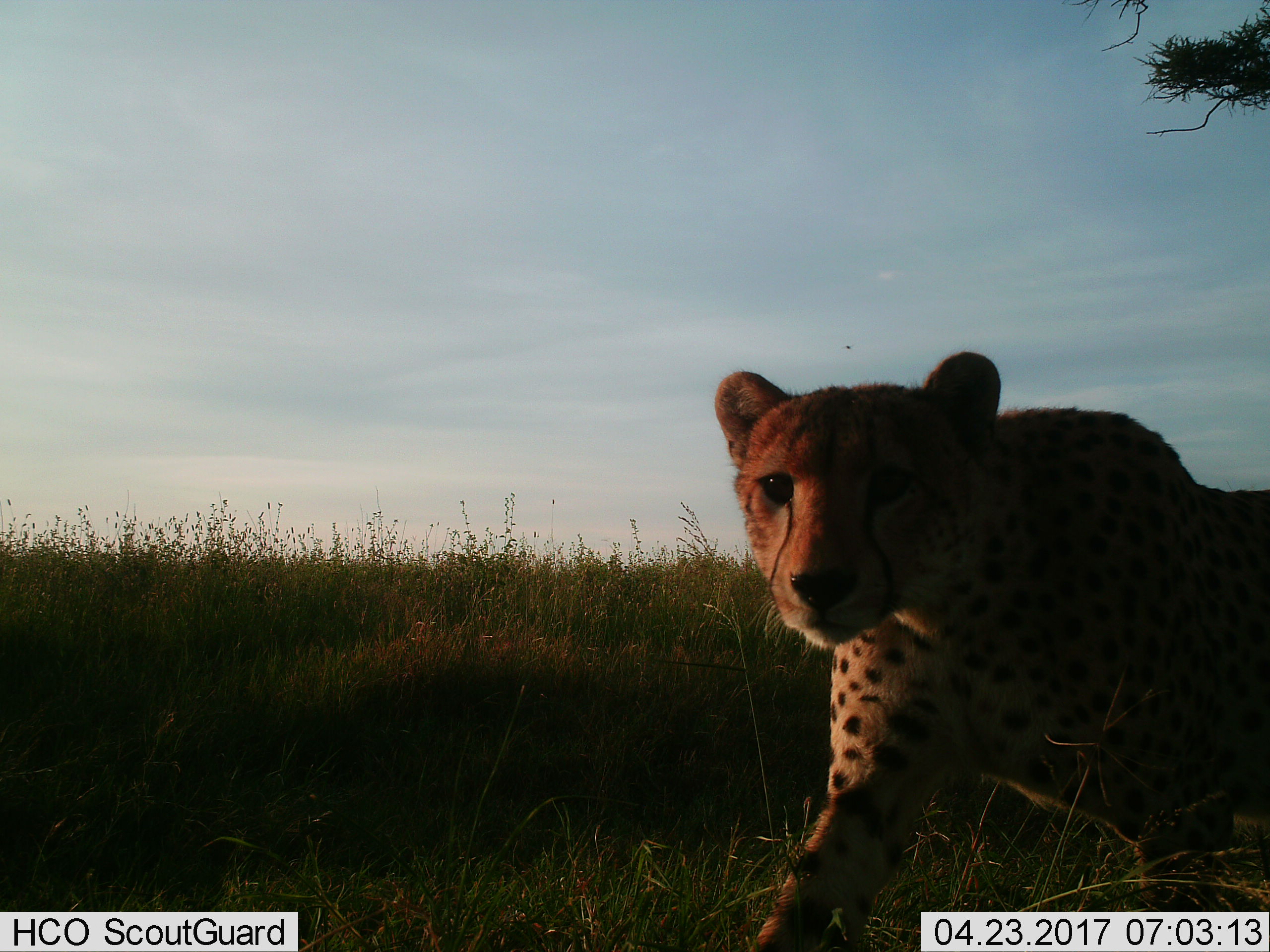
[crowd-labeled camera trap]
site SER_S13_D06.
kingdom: Animalia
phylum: Chordata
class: Mammalia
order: Carnivora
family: Felidae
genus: Acinonyx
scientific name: Acinonyx jubatus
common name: cheetah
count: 1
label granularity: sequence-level